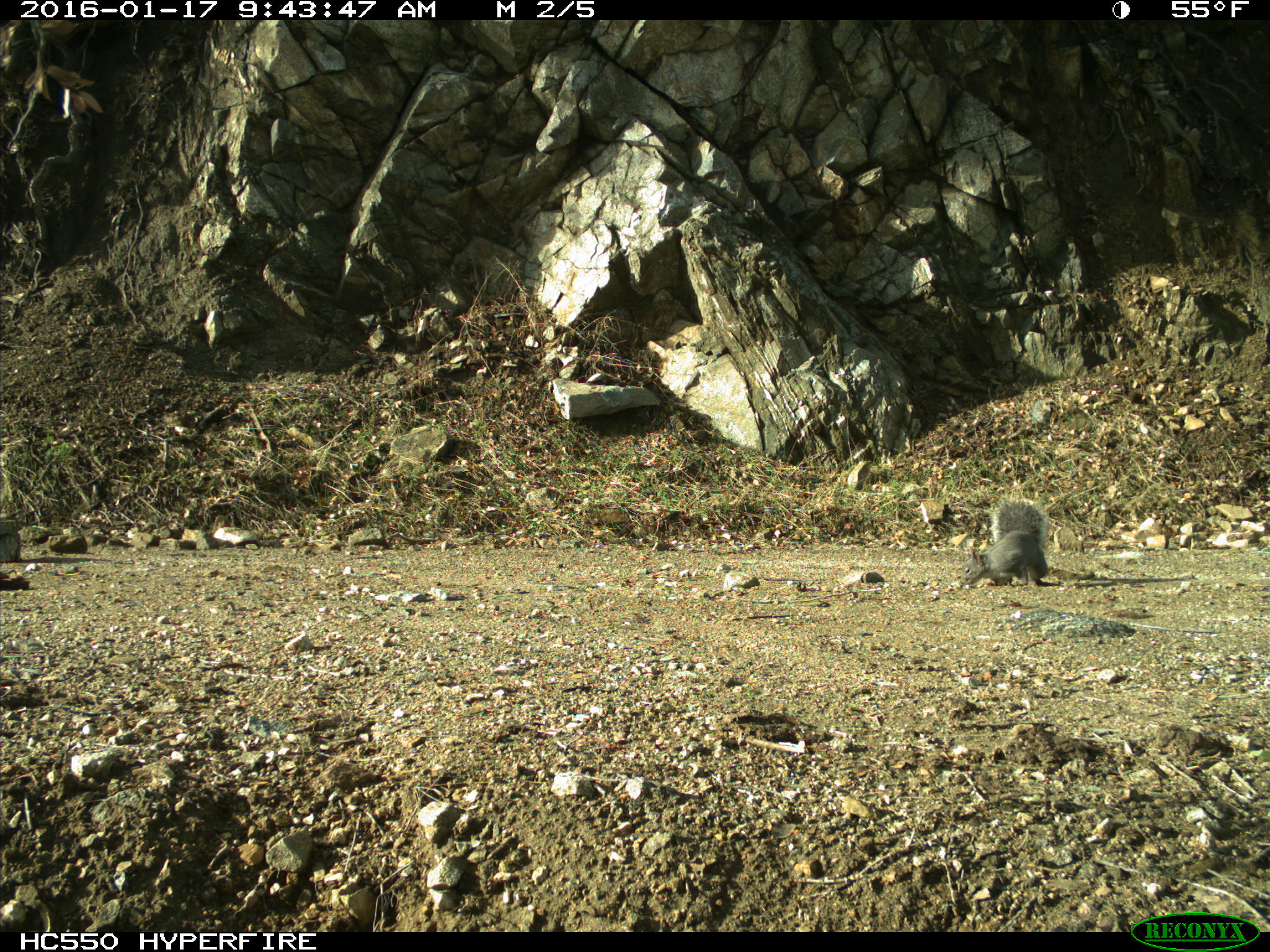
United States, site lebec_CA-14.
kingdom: Animalia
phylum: Chordata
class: Mammalia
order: Rodentia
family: Sciuridae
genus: Sciurus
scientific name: Sciurus carolinensis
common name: eastern gray squirrel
Sciurus carolinensis (eastern gray squirrel).